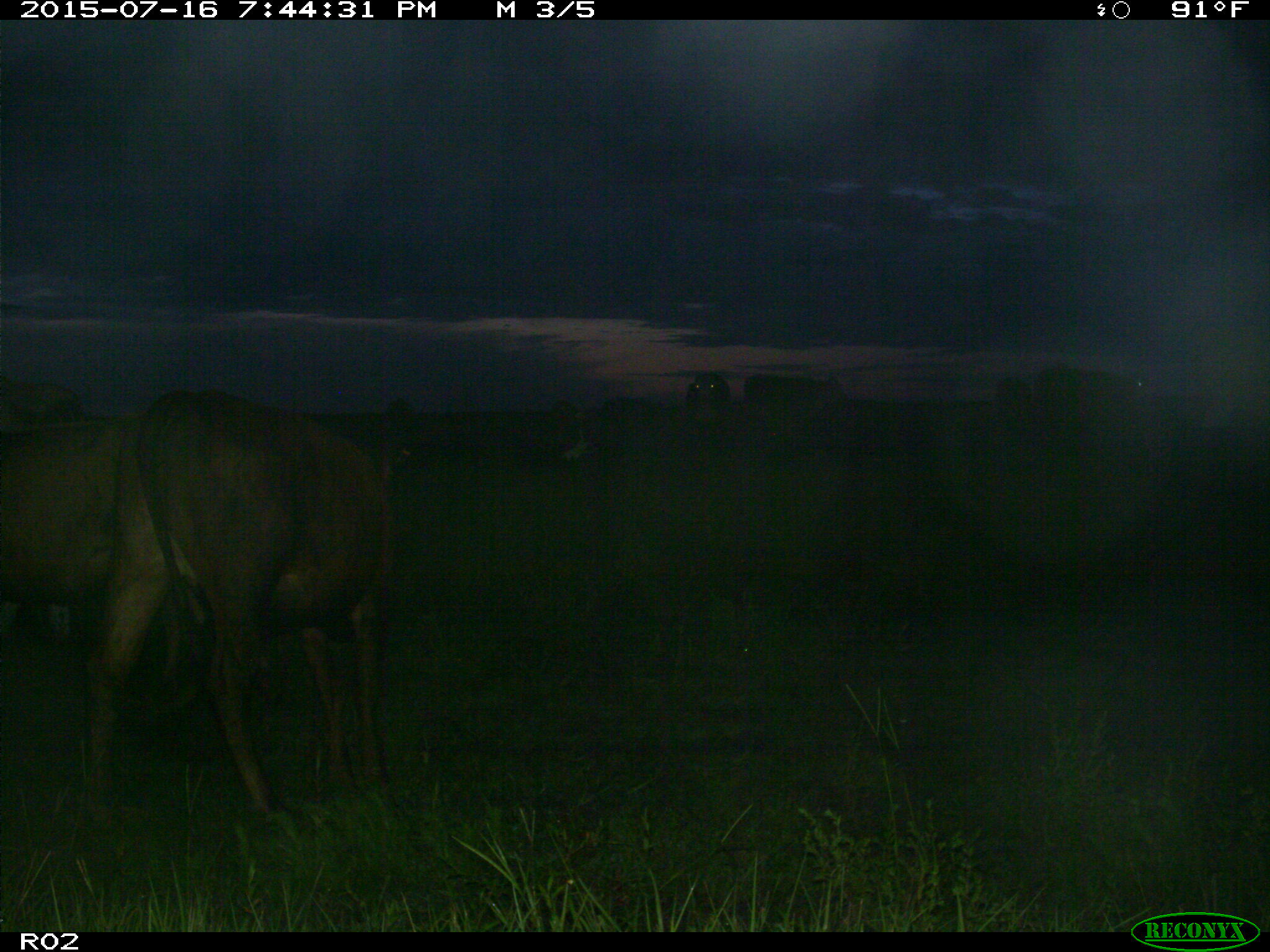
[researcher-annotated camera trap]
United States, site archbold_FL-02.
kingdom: Animalia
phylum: Chordata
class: Mammalia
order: Artiodactyla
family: Bovidae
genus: Bos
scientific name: Bos taurus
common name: domestic cow